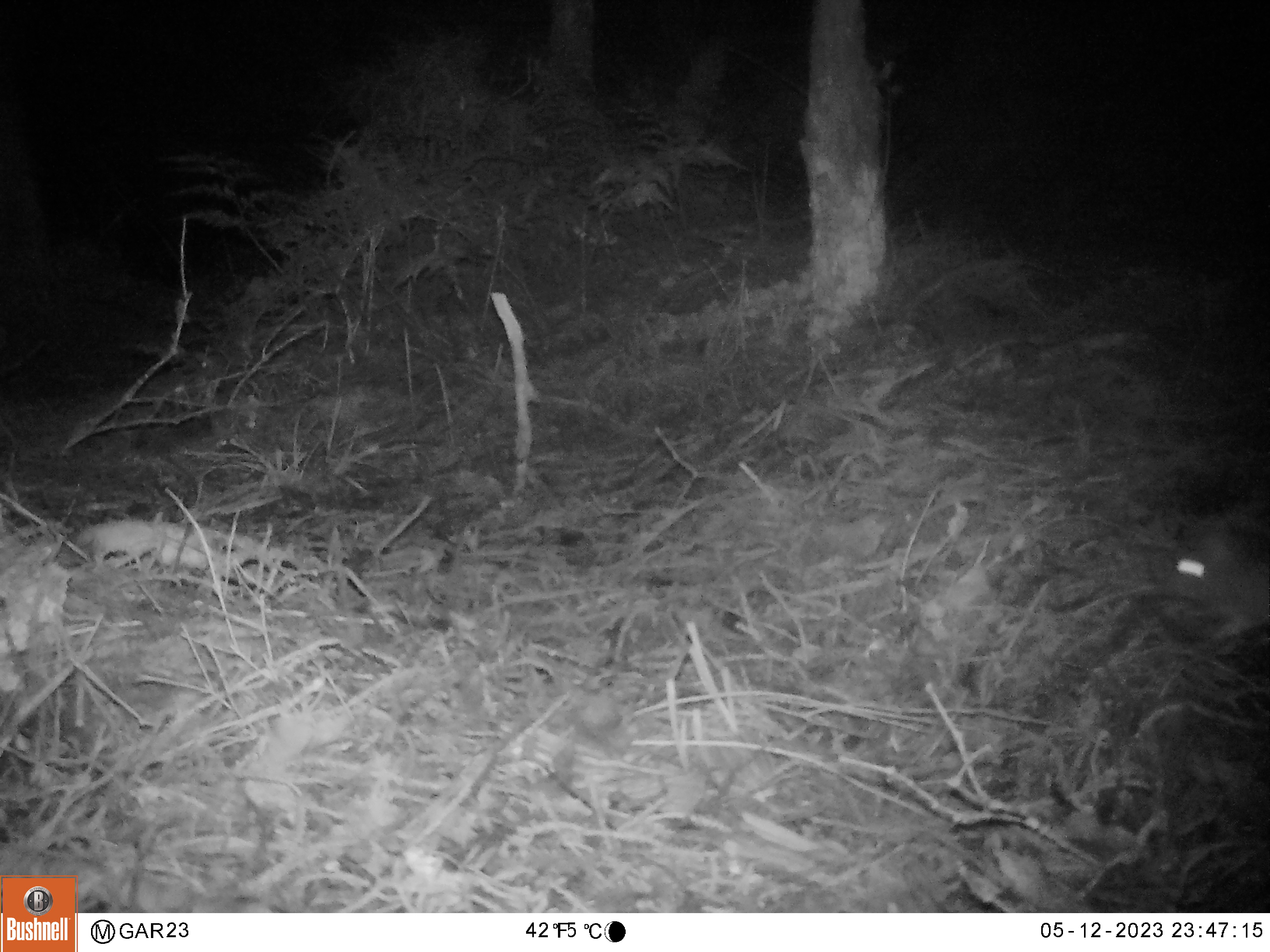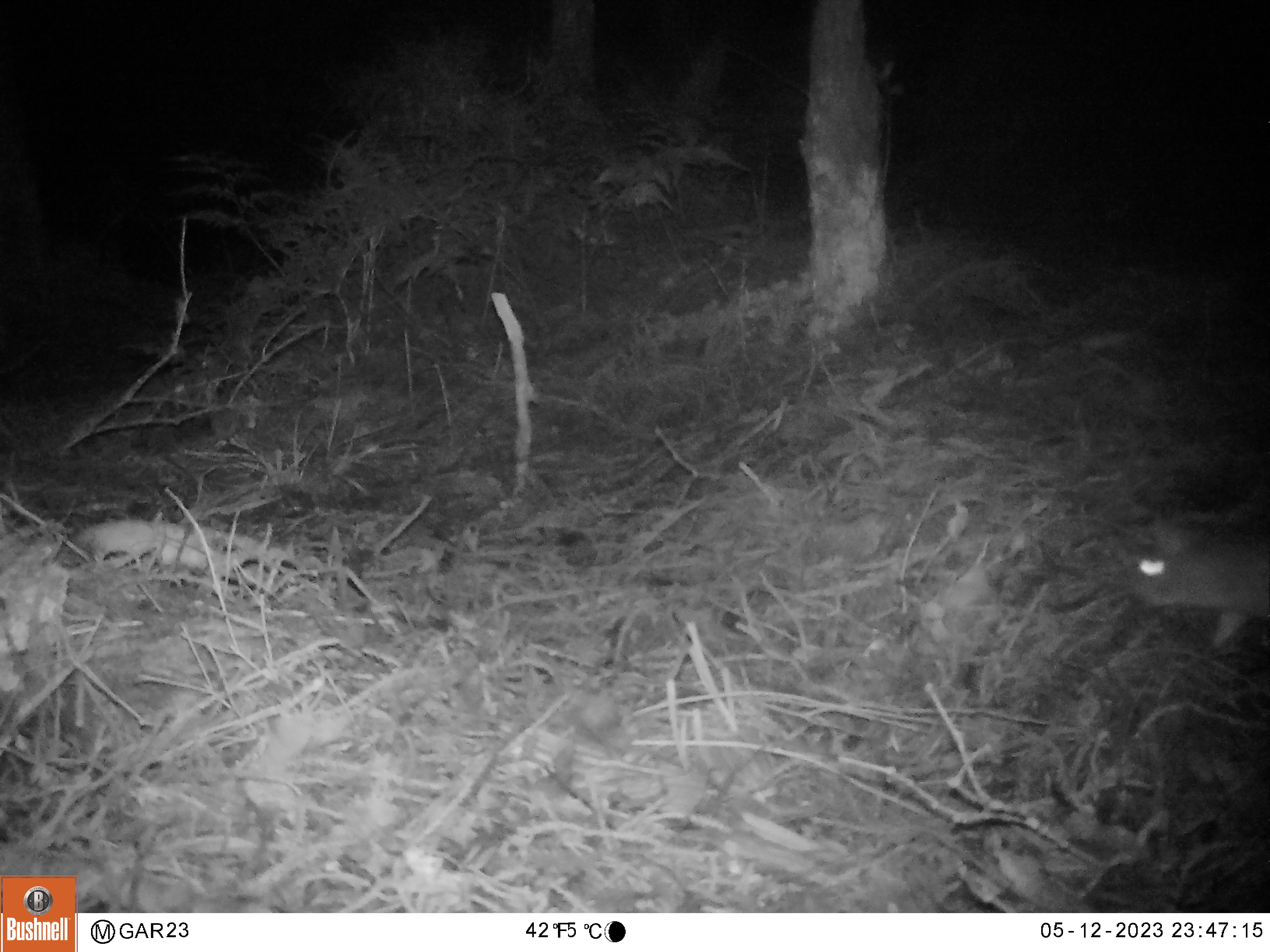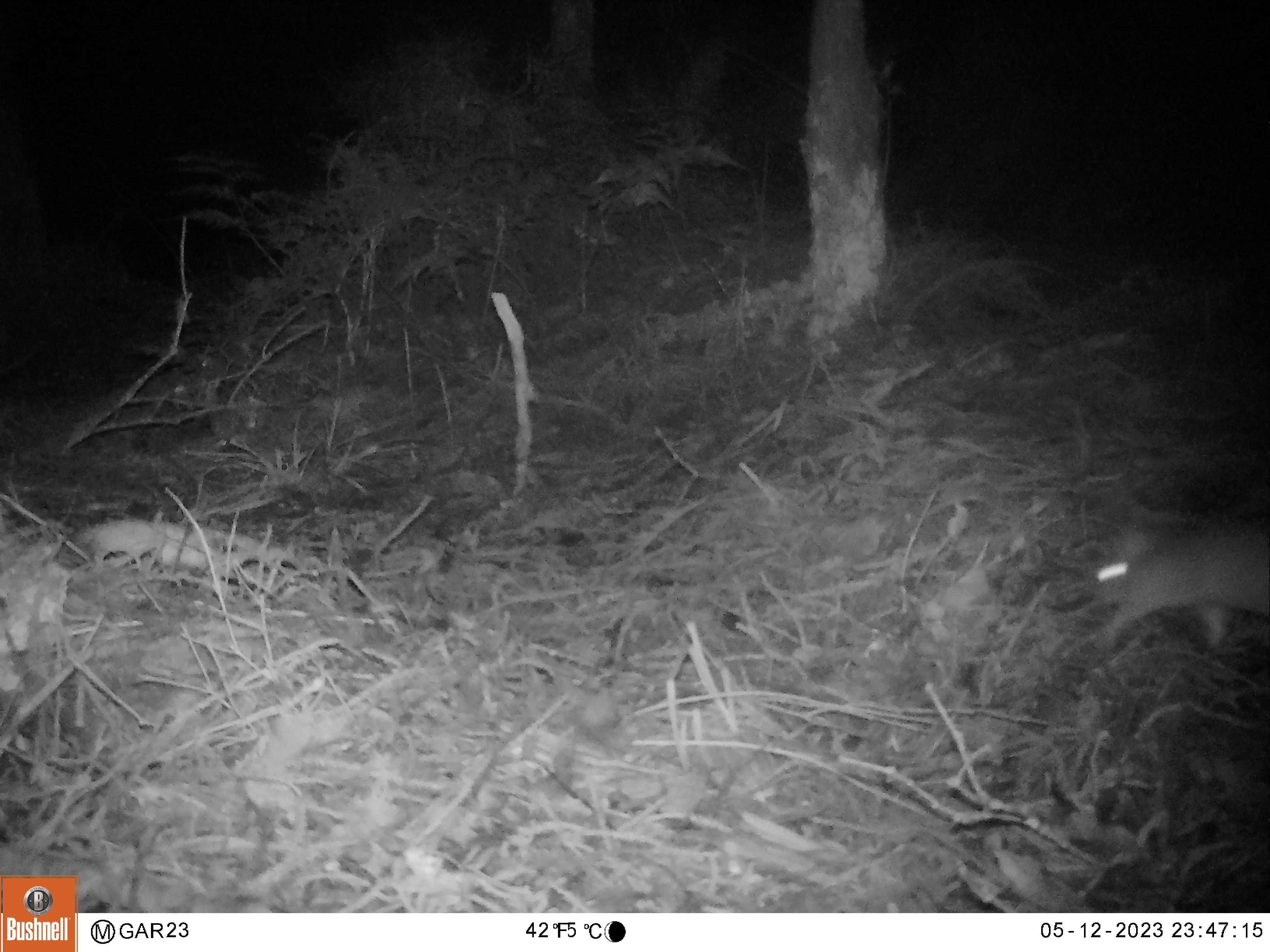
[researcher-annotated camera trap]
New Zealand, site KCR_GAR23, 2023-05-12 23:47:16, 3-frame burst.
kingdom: Animalia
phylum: Chordata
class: Mammalia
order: Rodentia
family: Muridae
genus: Rattus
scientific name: Rattus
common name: rat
Rat (Rattus).